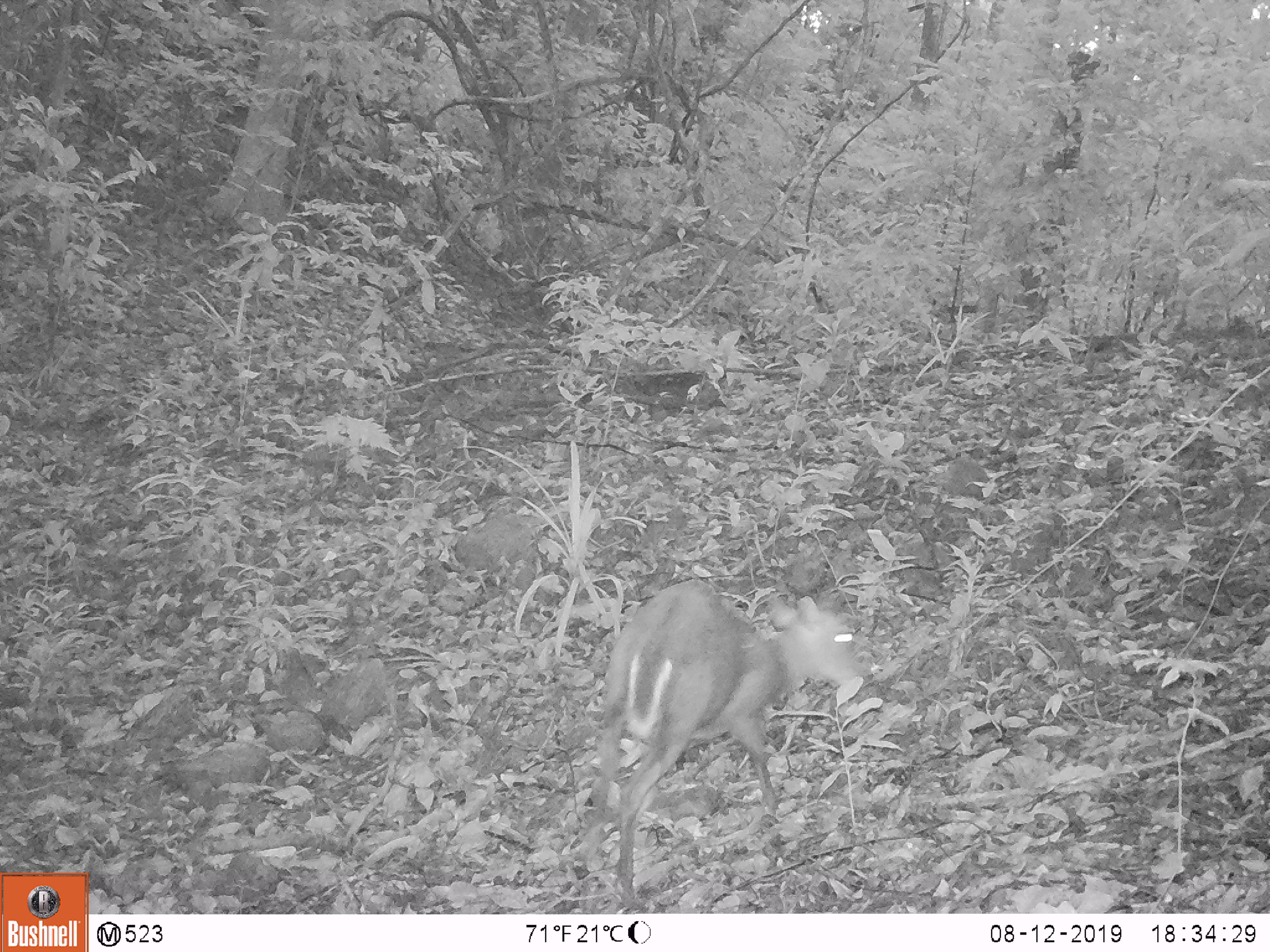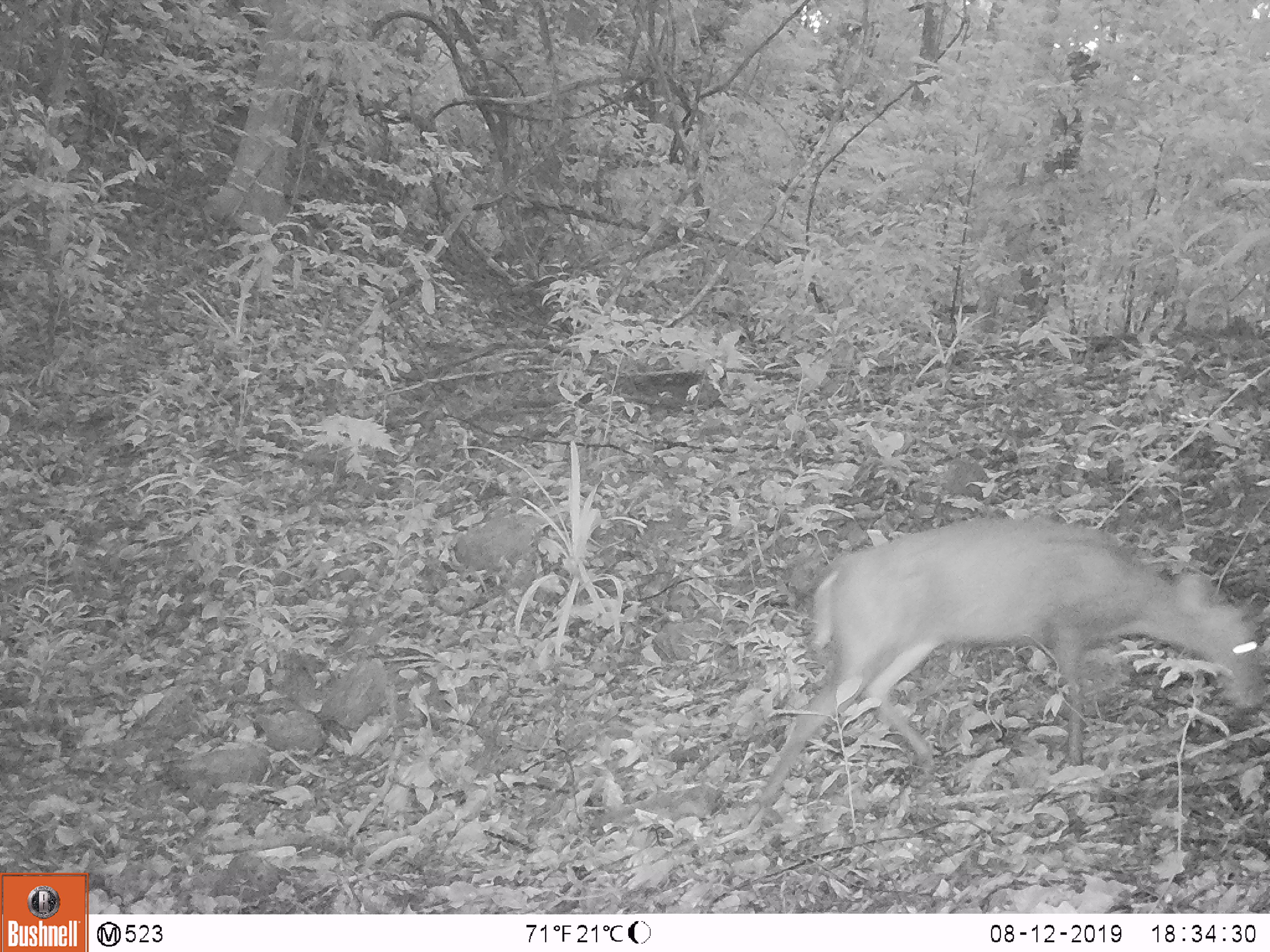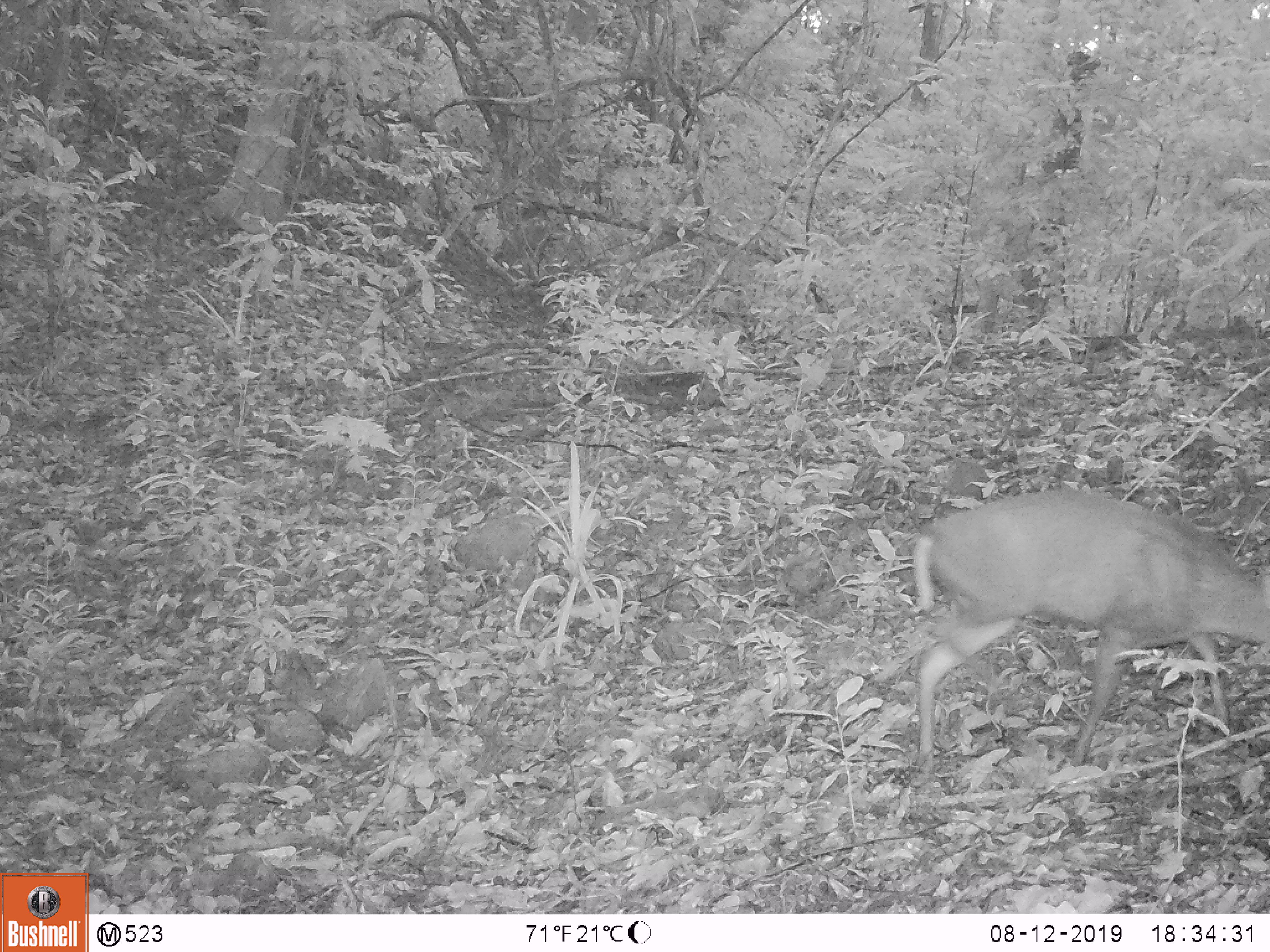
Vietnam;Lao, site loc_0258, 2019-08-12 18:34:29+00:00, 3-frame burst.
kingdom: Animalia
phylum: Chordata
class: Mammalia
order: Artiodactyla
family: Cervidae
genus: Muntiacus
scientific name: Muntiacus rooseveltorum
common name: roosevelt's muntjac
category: roosevelts muntjac group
Roosevelts muntjac group (roosevelt's muntjac) (Muntiacus rooseveltorum). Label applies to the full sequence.